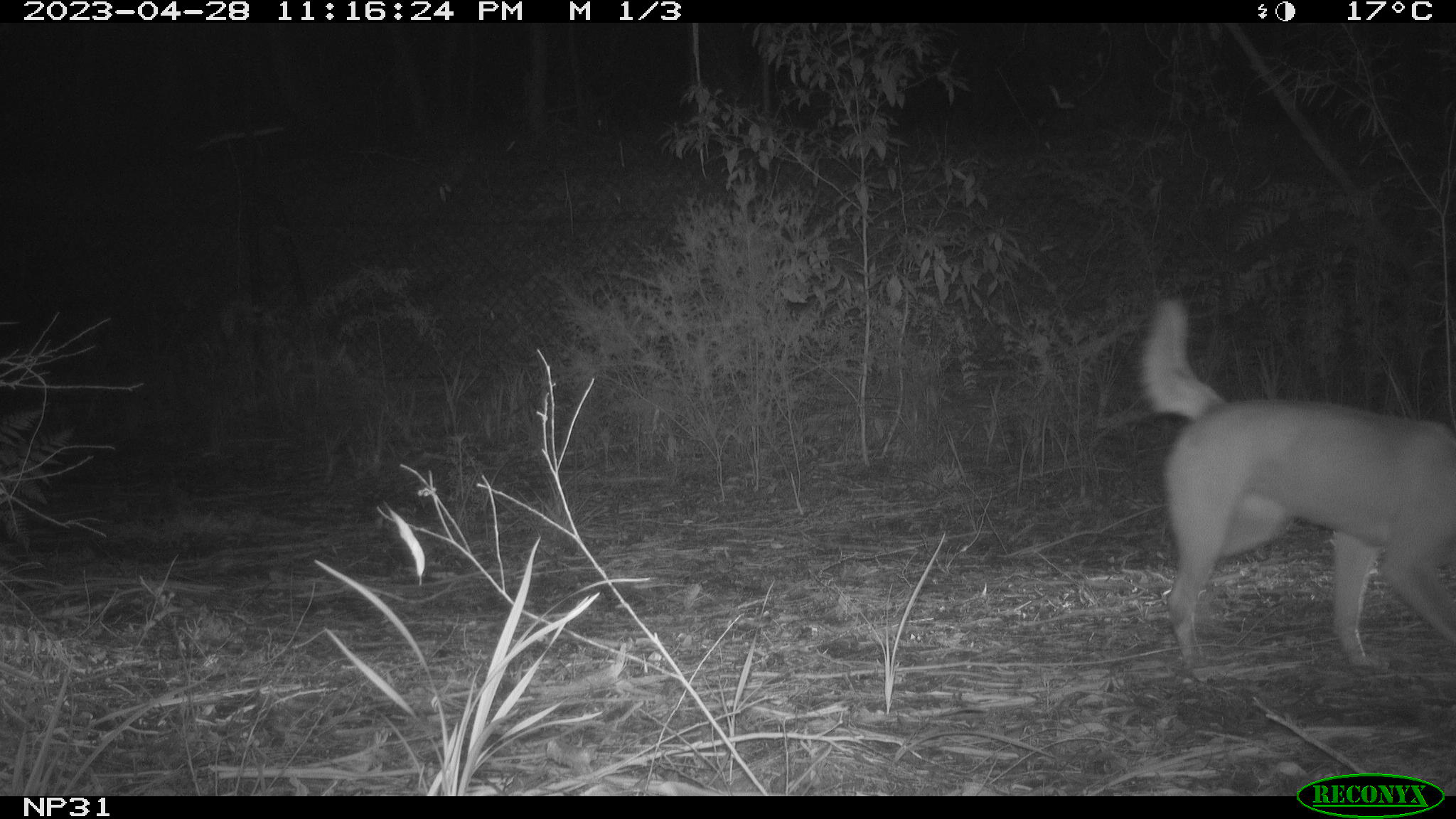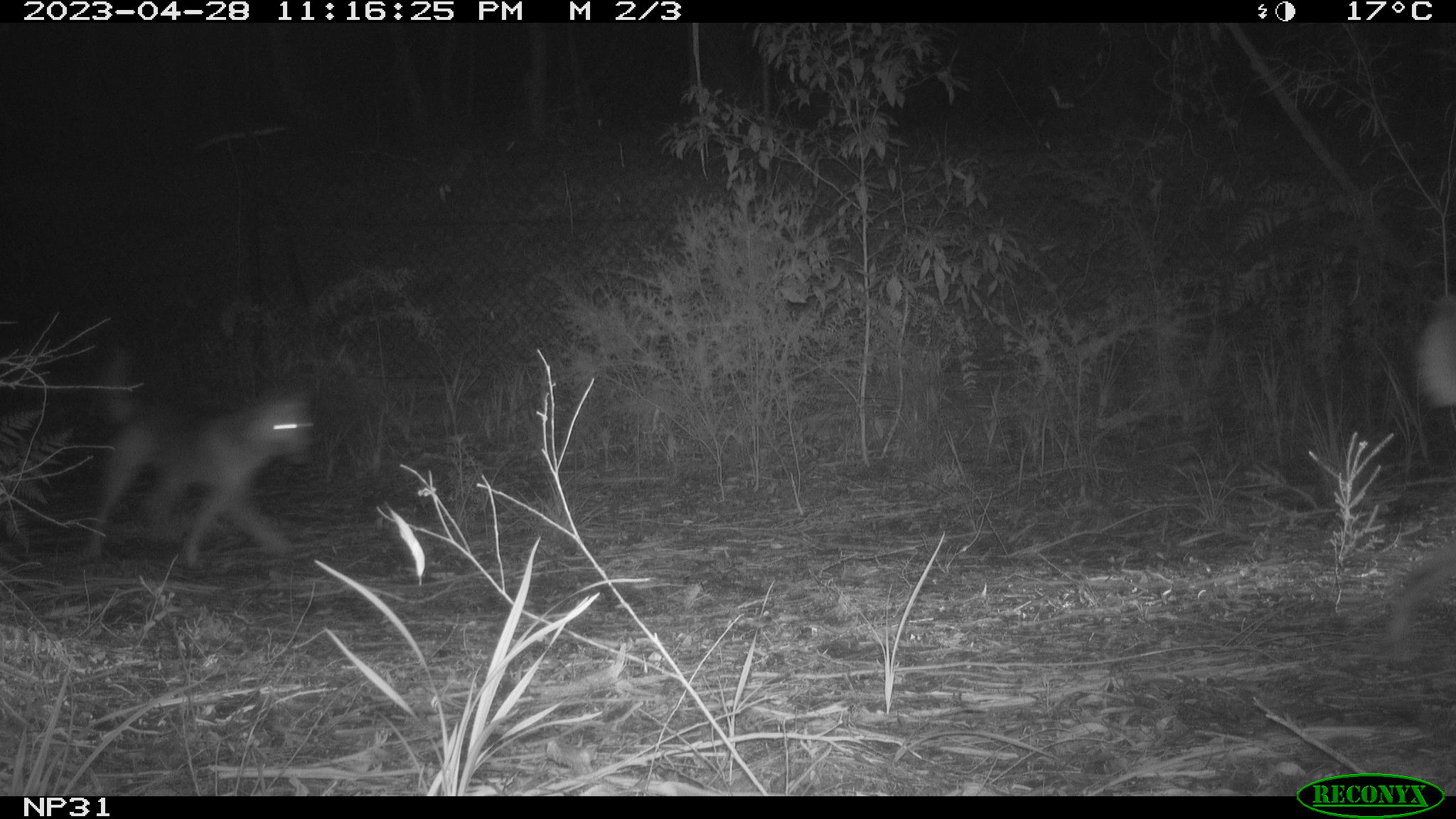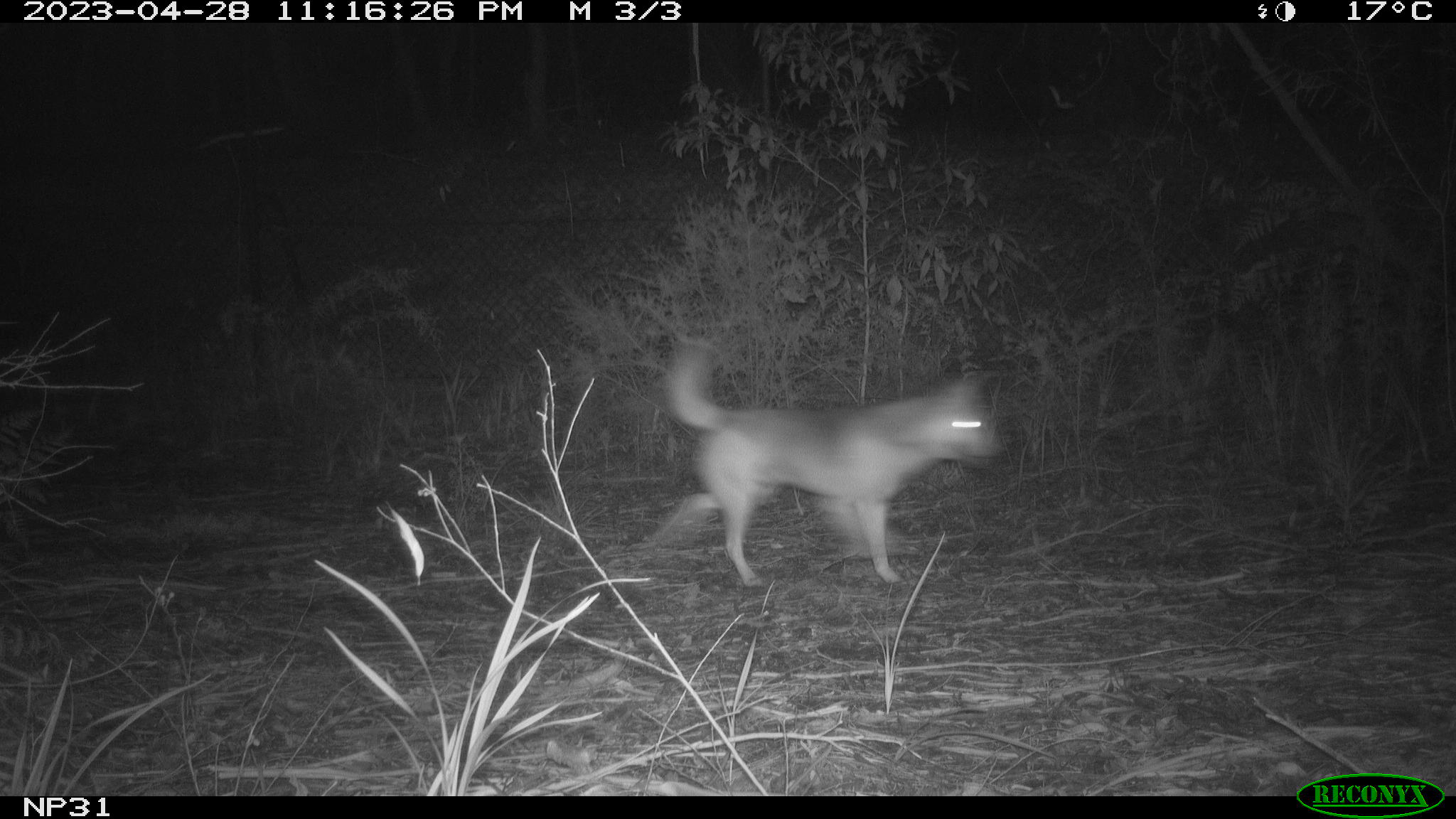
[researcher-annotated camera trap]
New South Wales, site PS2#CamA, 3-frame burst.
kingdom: Animalia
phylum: Chordata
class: Mammalia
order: Carnivora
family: Canidae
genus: Canis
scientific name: Canis familiaris dingo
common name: dingo